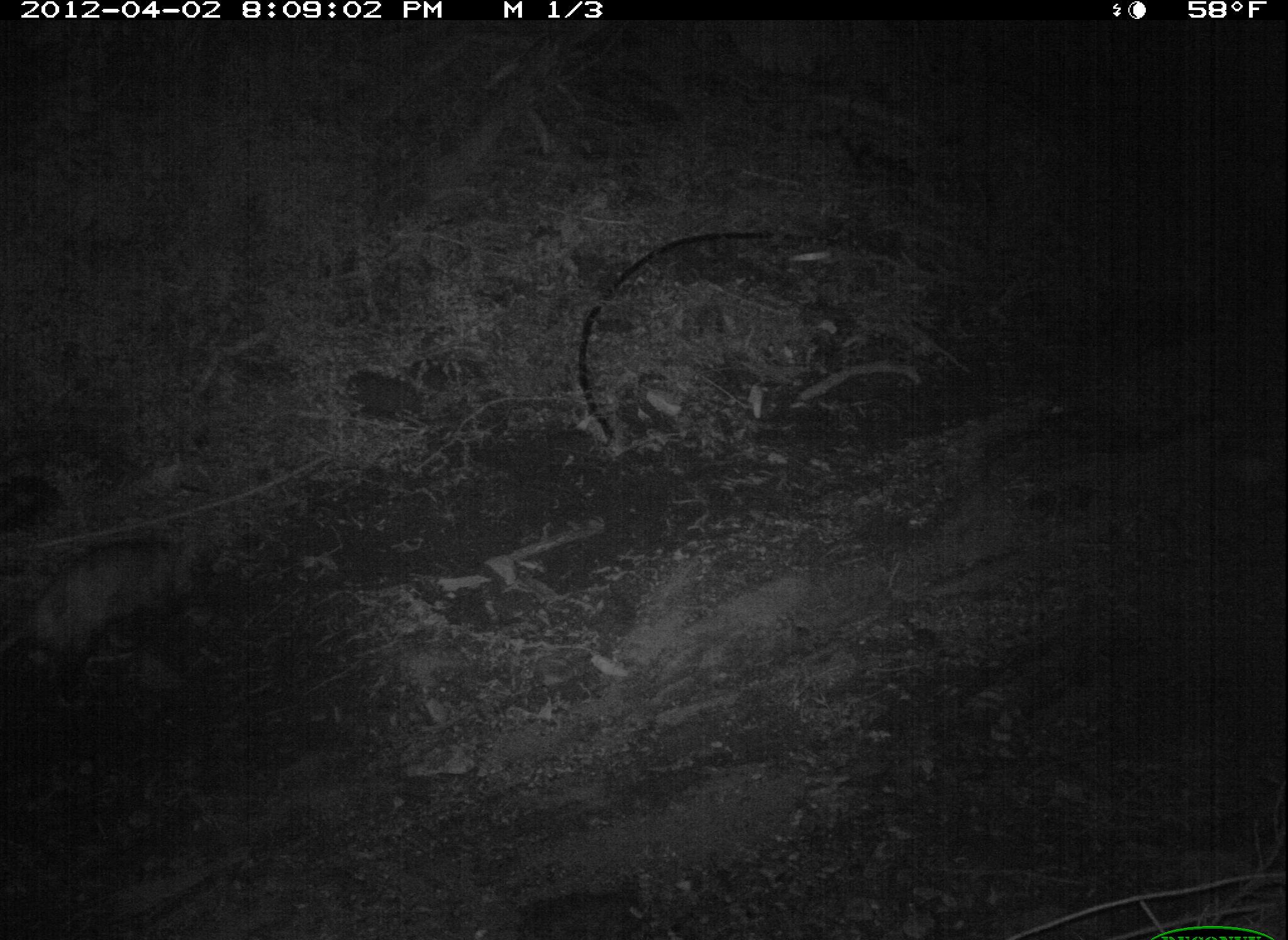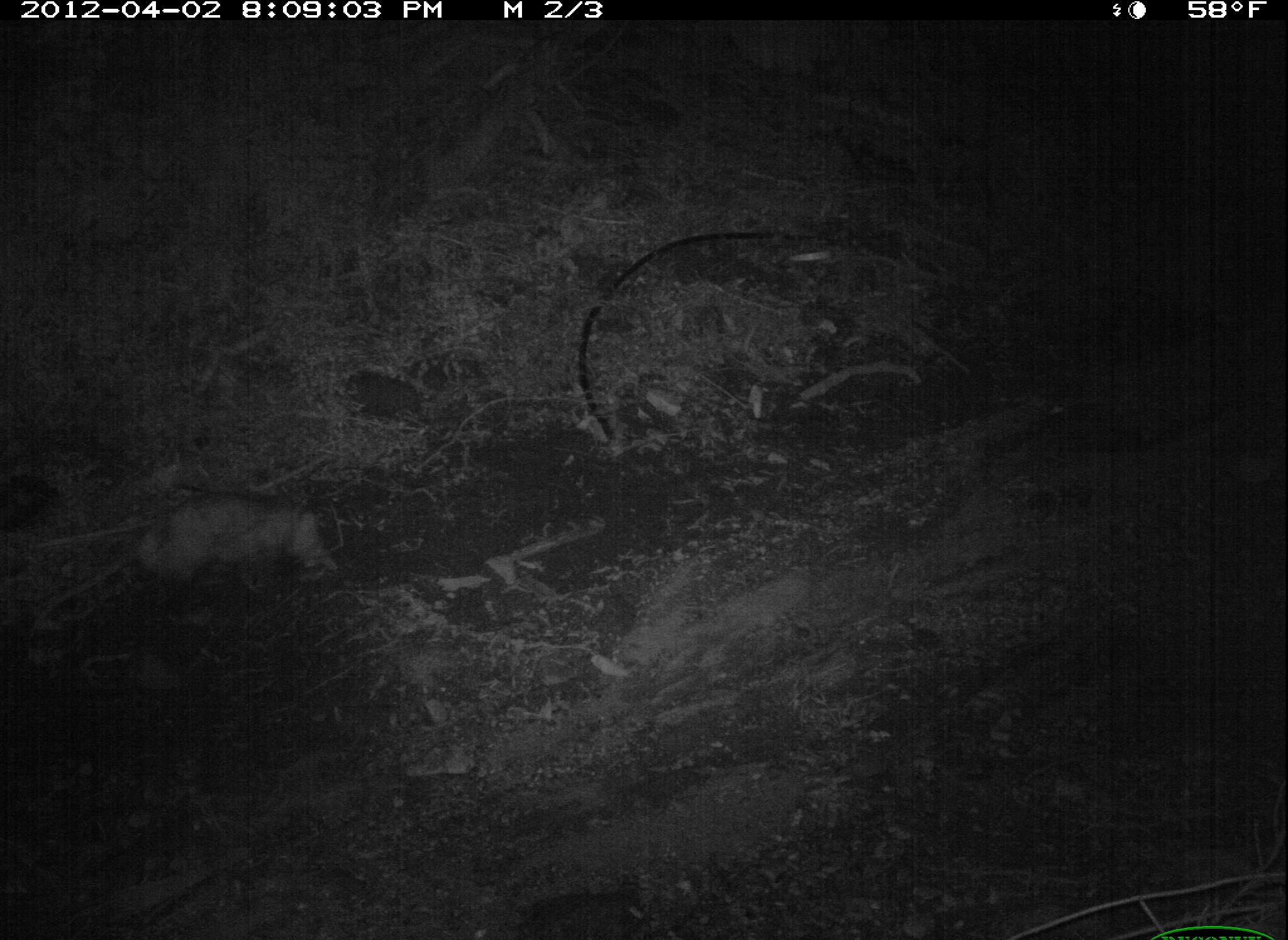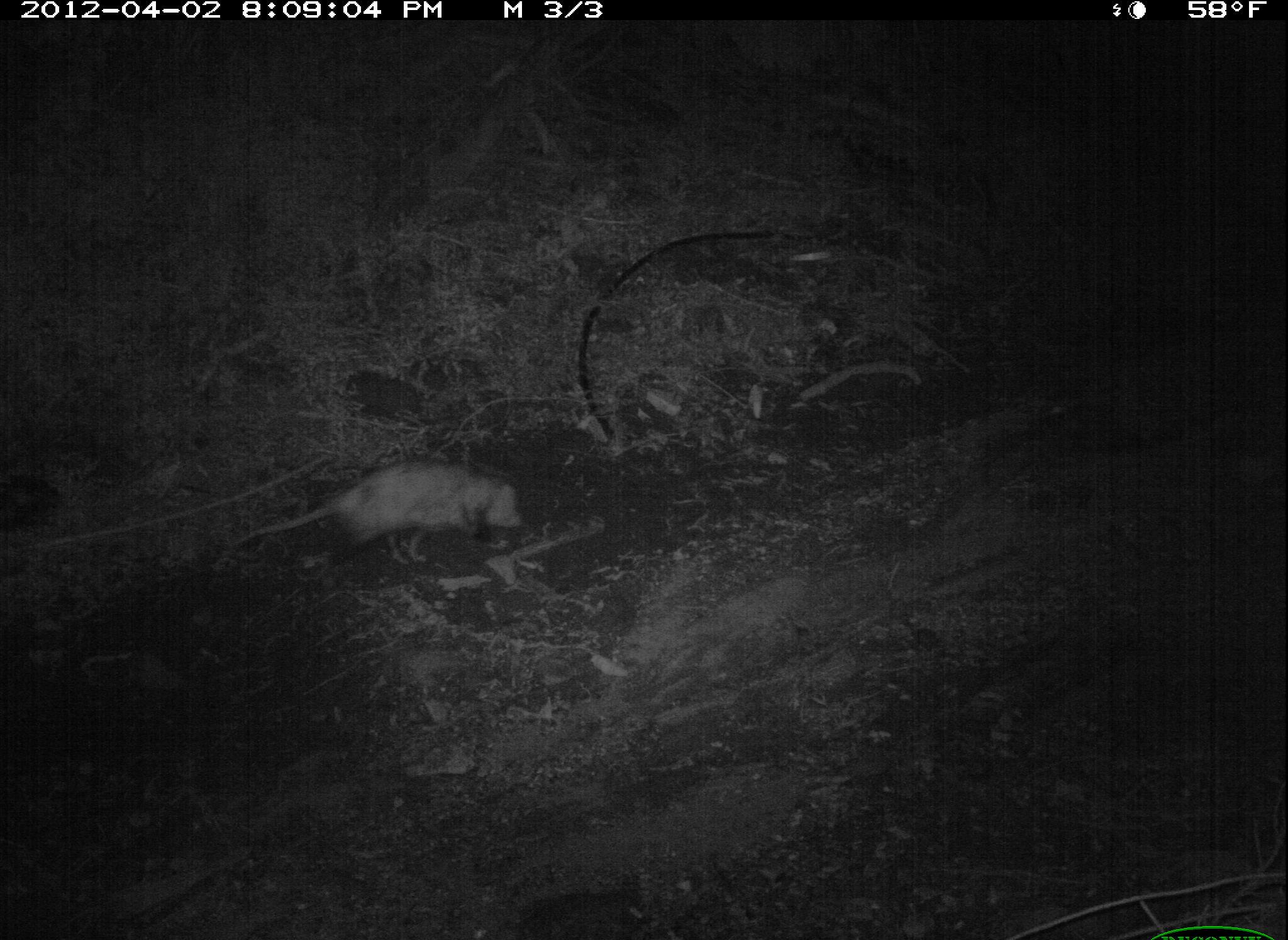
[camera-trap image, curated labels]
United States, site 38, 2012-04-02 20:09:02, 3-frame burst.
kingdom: Animalia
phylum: Chordata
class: Mammalia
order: Didelphimorphia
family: Didelphidae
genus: Didelphis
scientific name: Didelphis virginiana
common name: virginia opossum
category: opossum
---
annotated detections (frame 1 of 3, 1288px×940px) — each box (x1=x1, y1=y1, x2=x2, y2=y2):
opossum: (x1=6, y1=532, x2=216, y2=678)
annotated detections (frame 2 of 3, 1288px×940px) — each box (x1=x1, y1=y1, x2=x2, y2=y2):
opossum: (x1=71, y1=477, x2=349, y2=602)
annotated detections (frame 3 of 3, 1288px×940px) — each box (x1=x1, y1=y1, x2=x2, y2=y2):
opossum: (x1=217, y1=448, x2=538, y2=578)